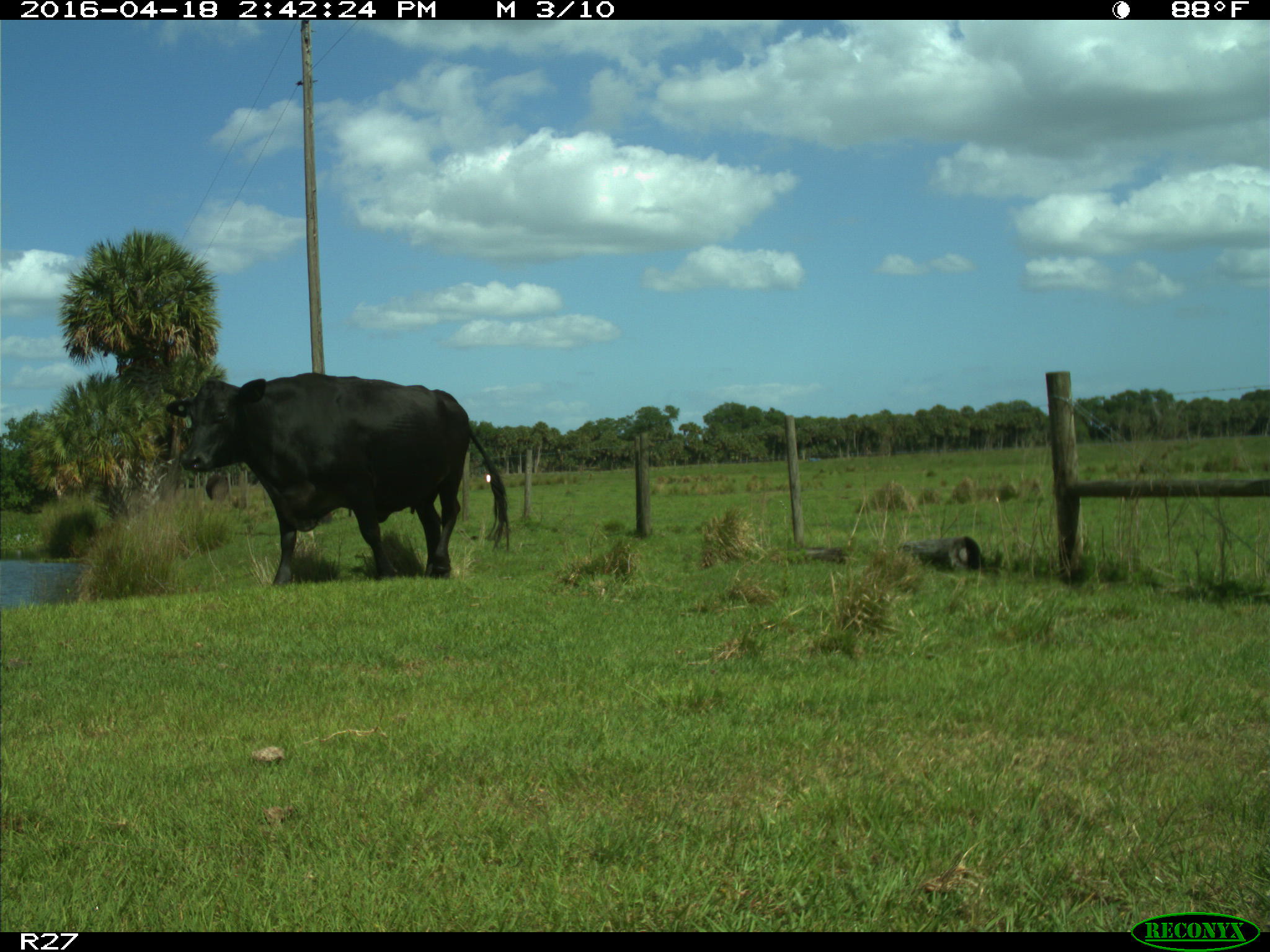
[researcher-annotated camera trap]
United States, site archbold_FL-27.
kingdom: Animalia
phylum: Chordata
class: Mammalia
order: Artiodactyla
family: Bovidae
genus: Bos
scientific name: Bos taurus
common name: domestic cow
Bos taurus (domestic cow).